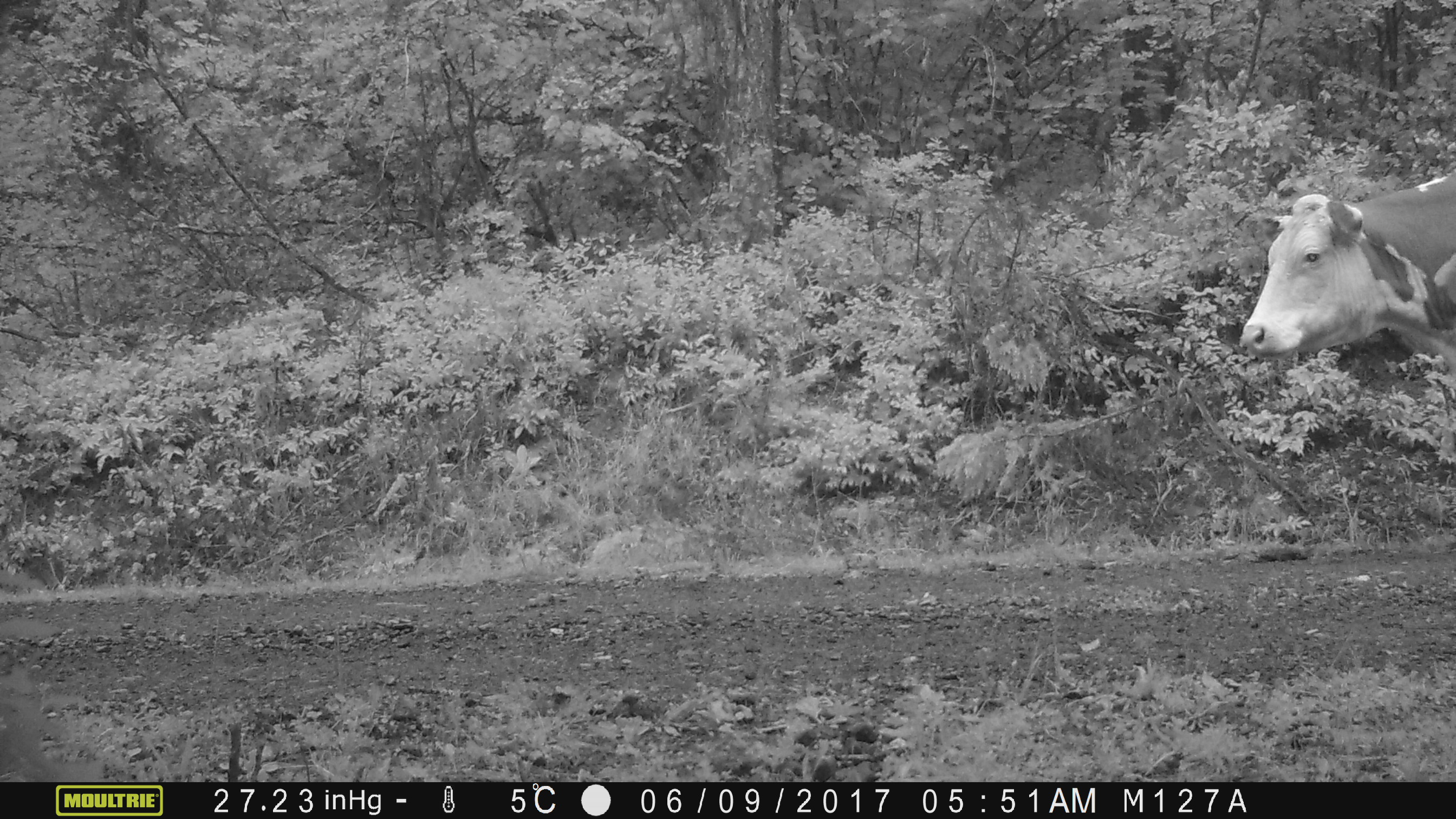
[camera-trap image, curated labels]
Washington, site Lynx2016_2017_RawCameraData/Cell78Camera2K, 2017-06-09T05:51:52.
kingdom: Animalia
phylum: Chordata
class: Mammalia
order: Artiodactyla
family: Bovidae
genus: Bos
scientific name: Bos taurus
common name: domestic cattle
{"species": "domestic cattle (Bos taurus)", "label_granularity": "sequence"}